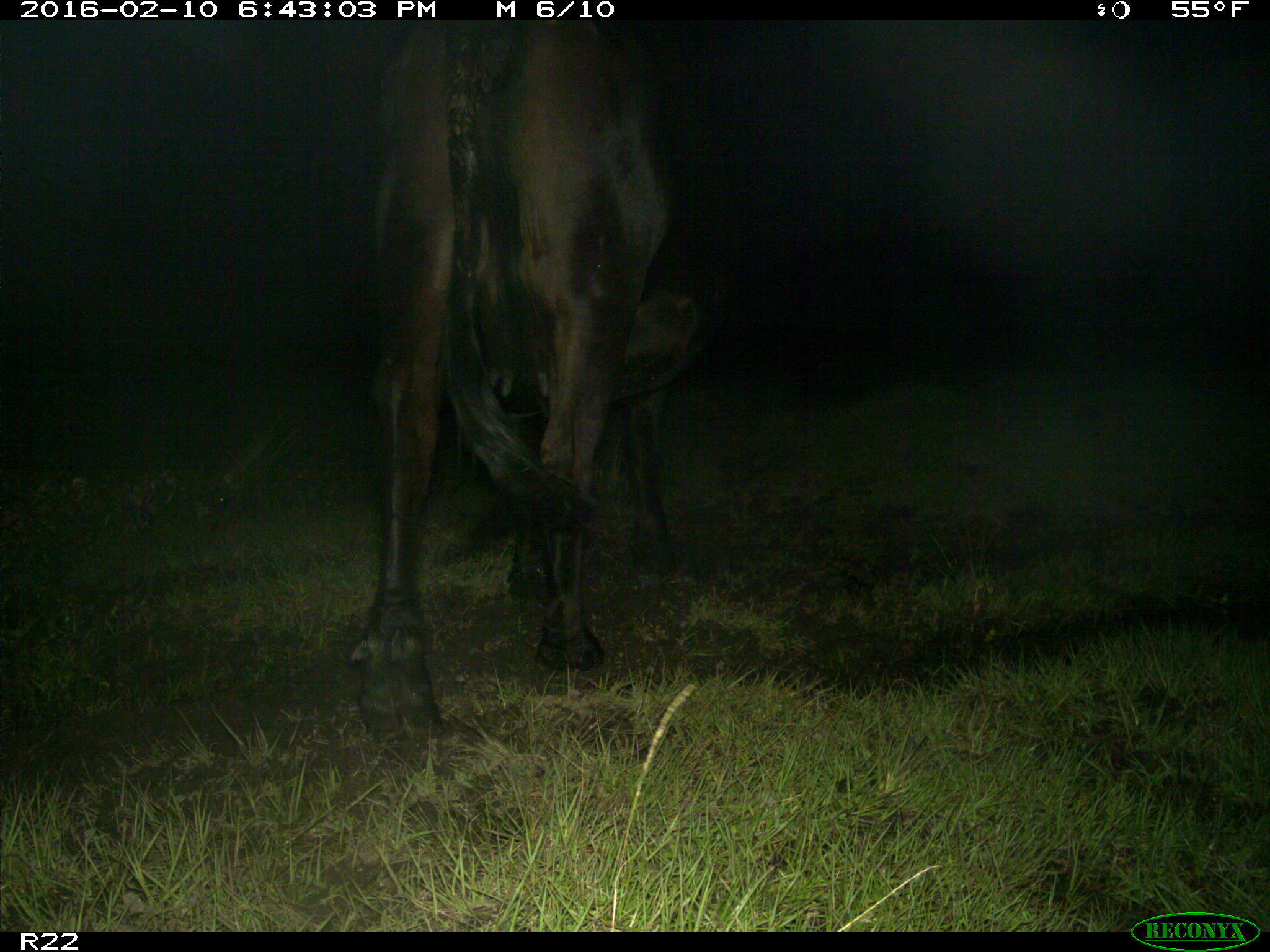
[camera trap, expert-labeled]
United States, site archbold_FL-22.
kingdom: Animalia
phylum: Chordata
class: Mammalia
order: Artiodactyla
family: Bovidae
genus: Bos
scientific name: Bos taurus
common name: domestic cow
Bos taurus (domestic cow).